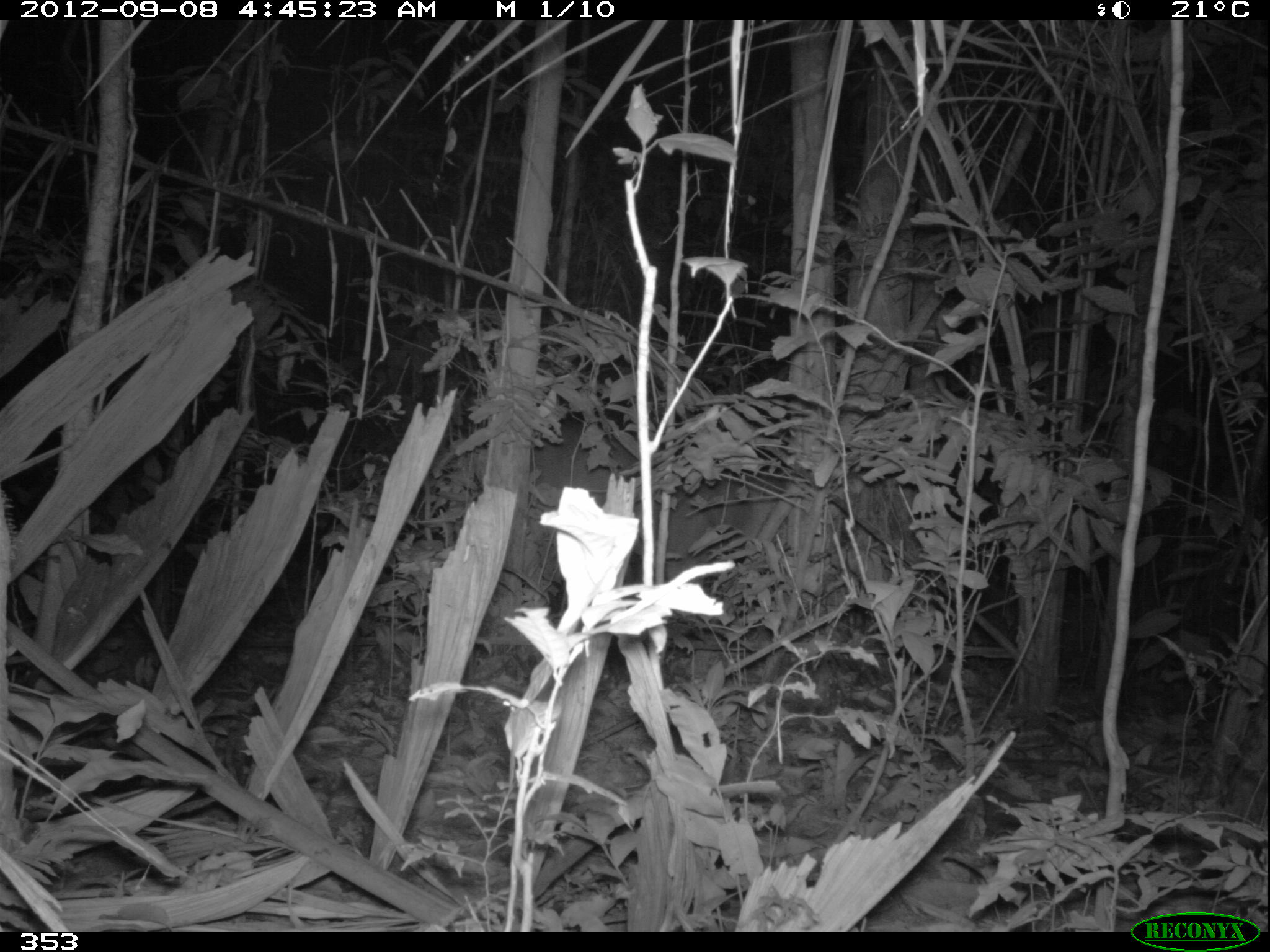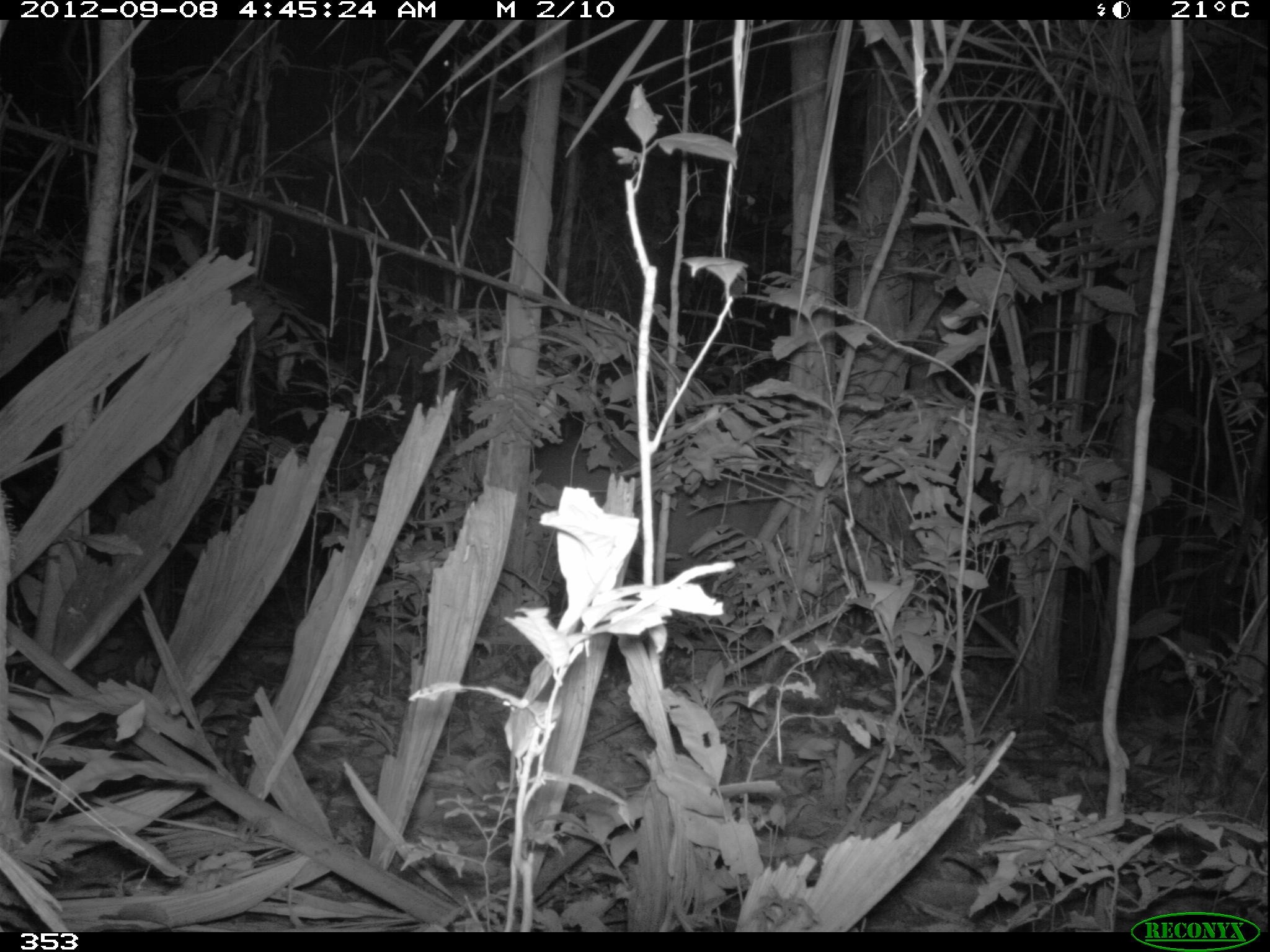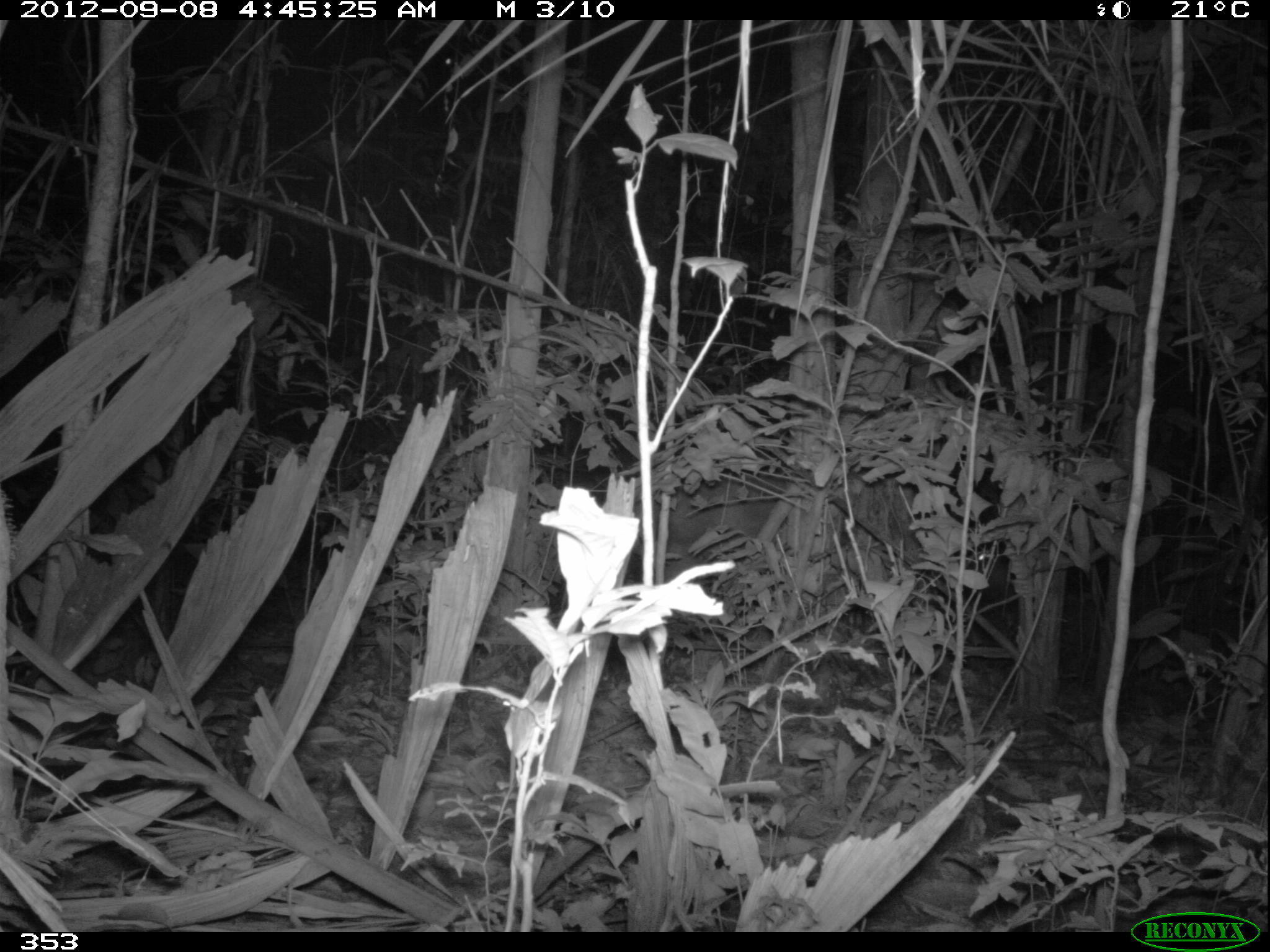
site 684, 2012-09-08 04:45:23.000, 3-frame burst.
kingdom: Animalia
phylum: Chordata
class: Mammalia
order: Artiodactyla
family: Cervidae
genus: Mazama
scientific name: Mazama americana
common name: red brocket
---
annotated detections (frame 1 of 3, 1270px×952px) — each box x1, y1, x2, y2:
mazama americana: 536, 424, 787, 572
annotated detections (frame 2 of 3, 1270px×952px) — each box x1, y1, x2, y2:
mazama americana: 536, 439, 785, 581